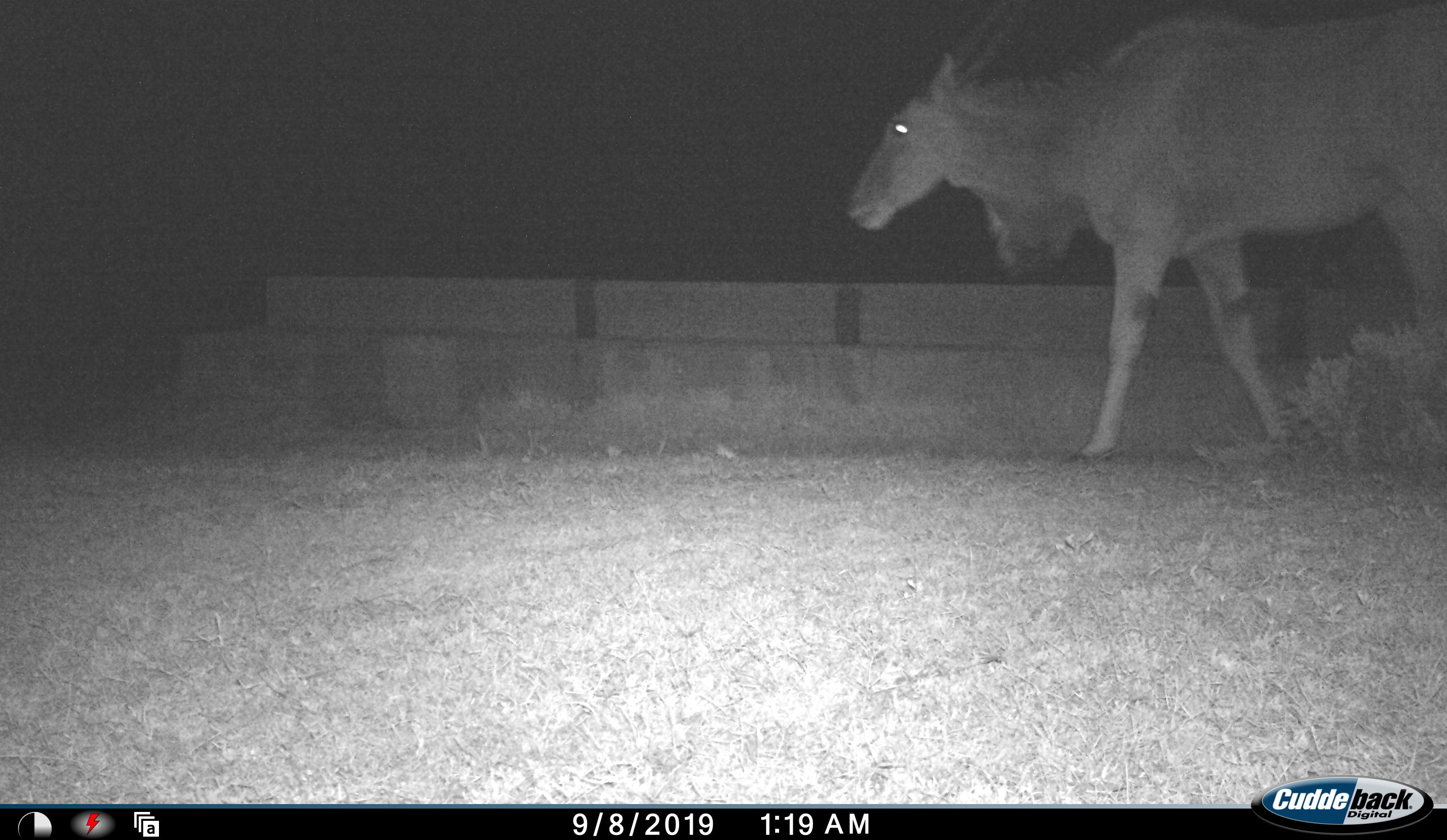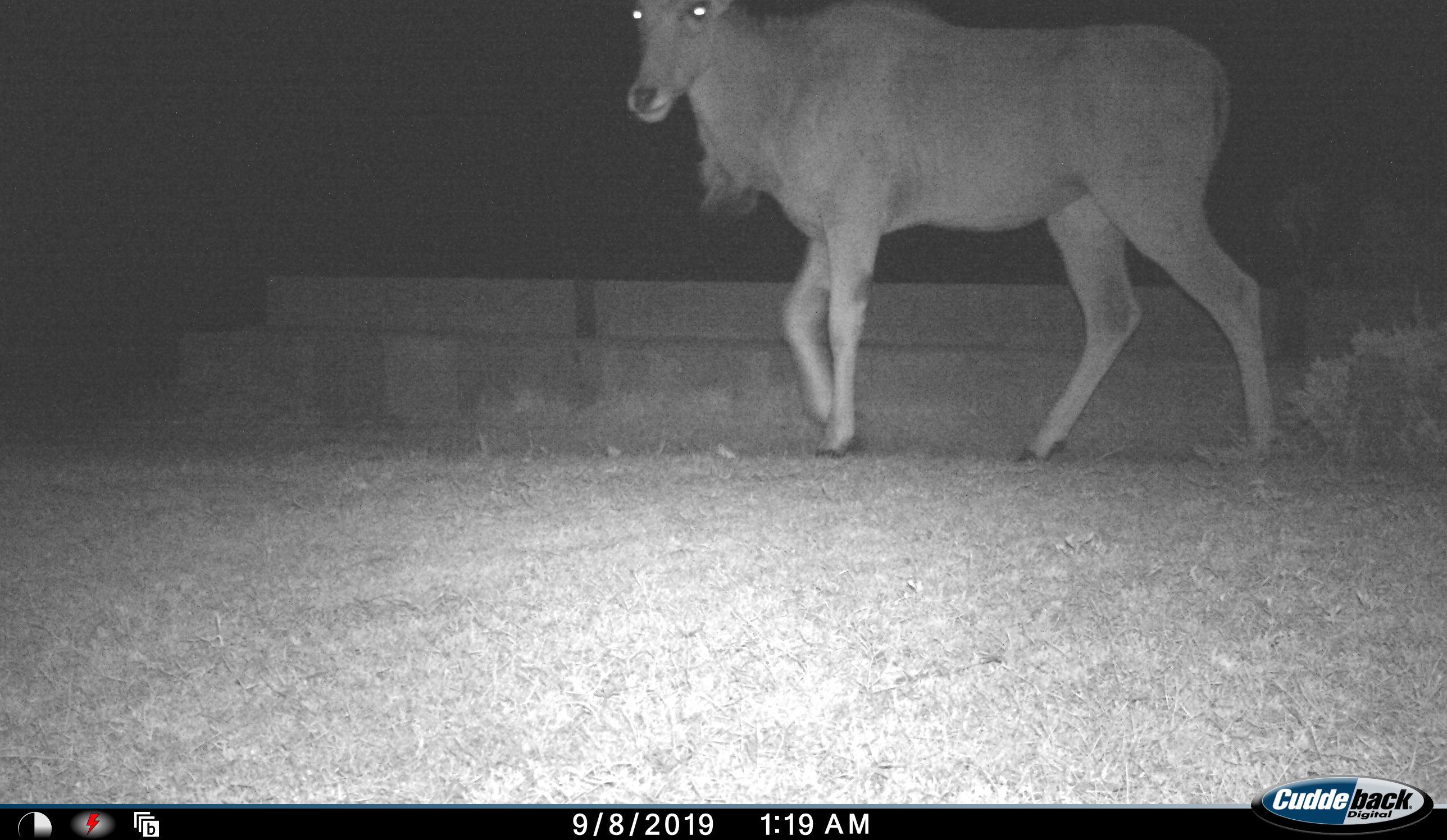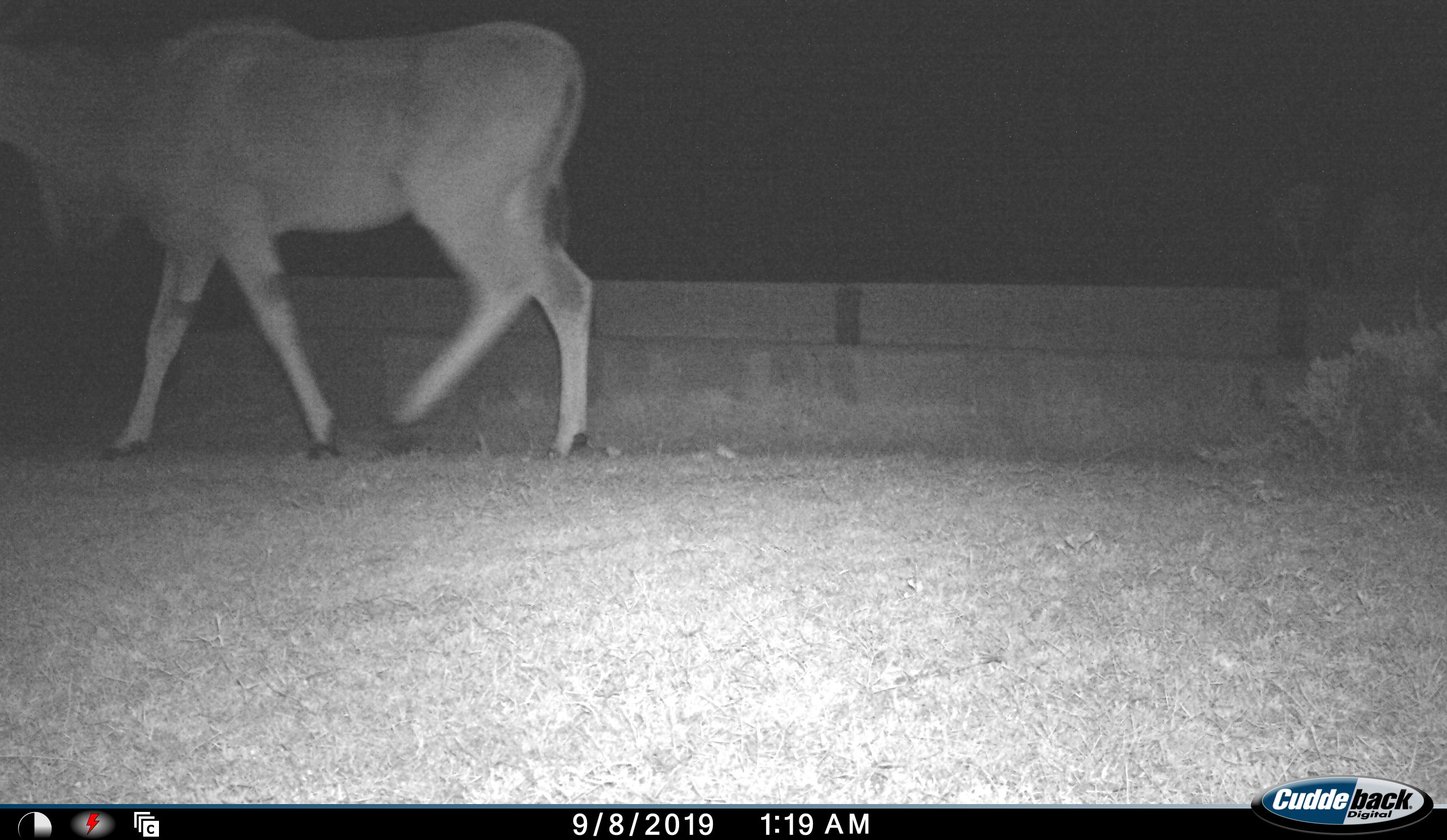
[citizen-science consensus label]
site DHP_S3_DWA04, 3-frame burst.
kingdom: Animalia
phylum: Chordata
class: Mammalia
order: Artiodactyla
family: Bovidae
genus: Tragelaphus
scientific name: Tragelaphus oryx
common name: eland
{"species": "eland (Tragelaphus oryx)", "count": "1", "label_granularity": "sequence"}